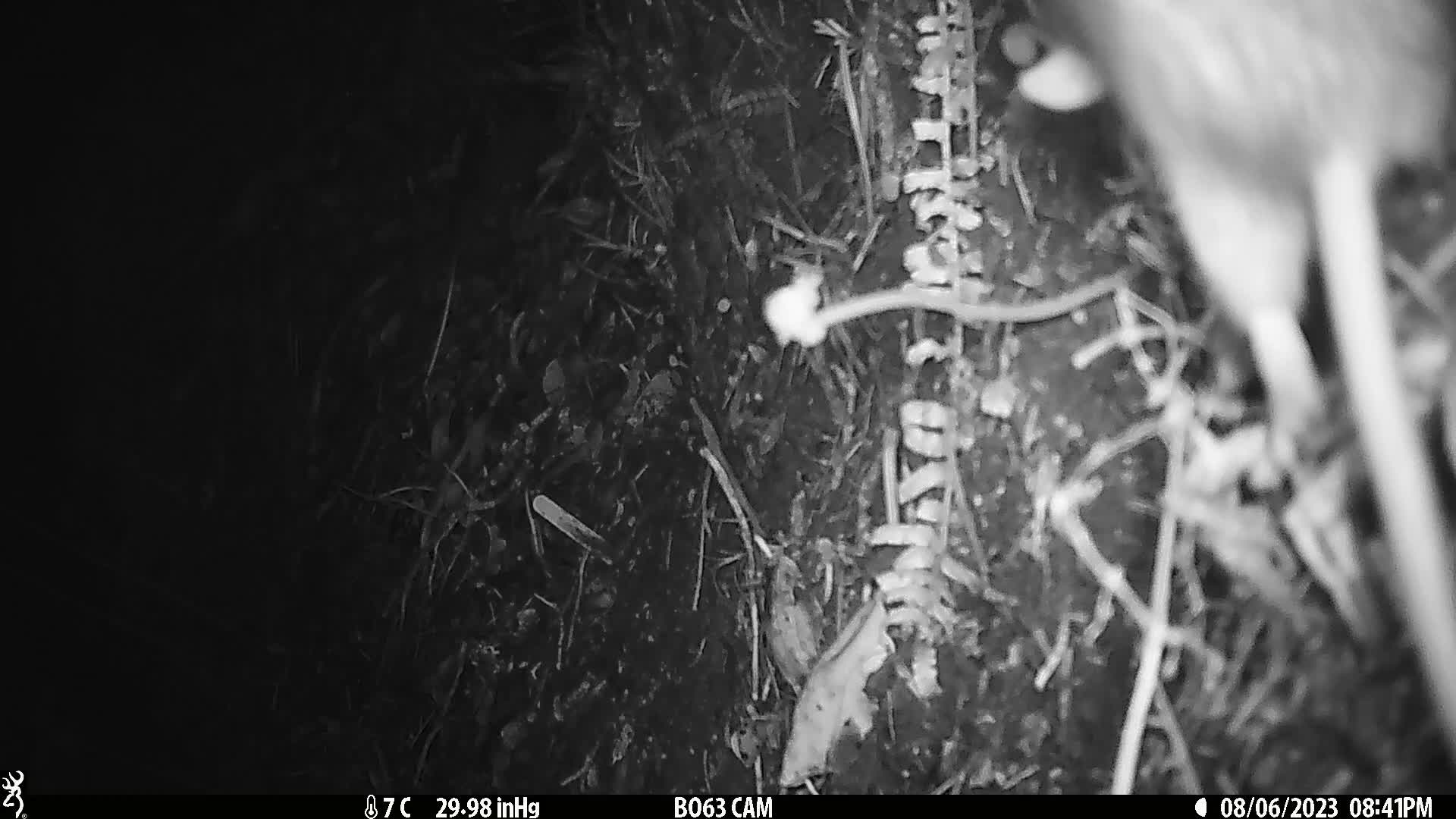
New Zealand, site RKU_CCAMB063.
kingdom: Animalia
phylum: Chordata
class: Mammalia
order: Rodentia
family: Muridae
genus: Rattus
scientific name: Rattus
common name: rat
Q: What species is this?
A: Rat (Rattus).